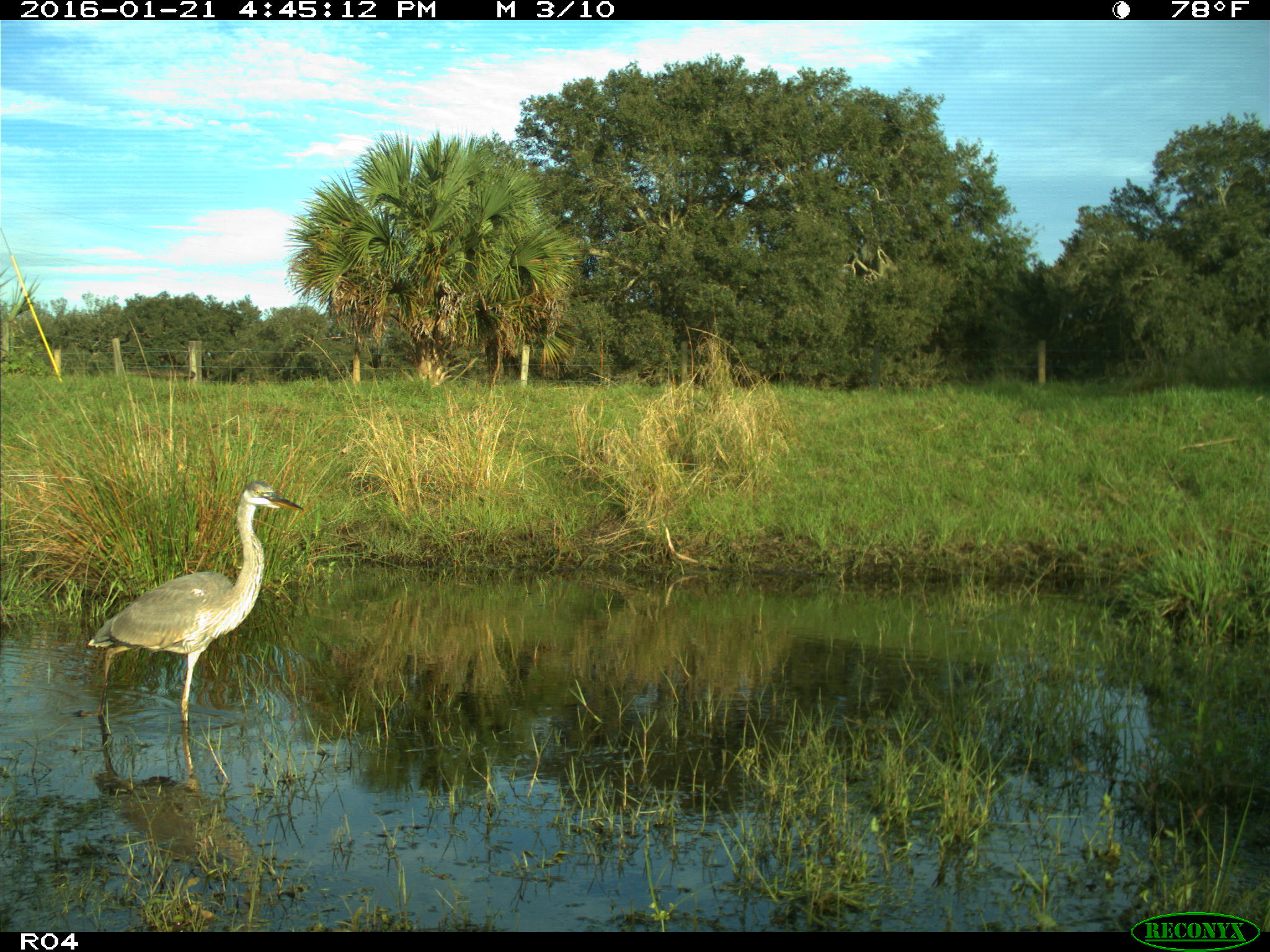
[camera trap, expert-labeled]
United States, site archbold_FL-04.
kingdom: Animalia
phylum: Chordata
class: Aves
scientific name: Aves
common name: birds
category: unidentified bird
Unidentified bird (birds) (Aves).